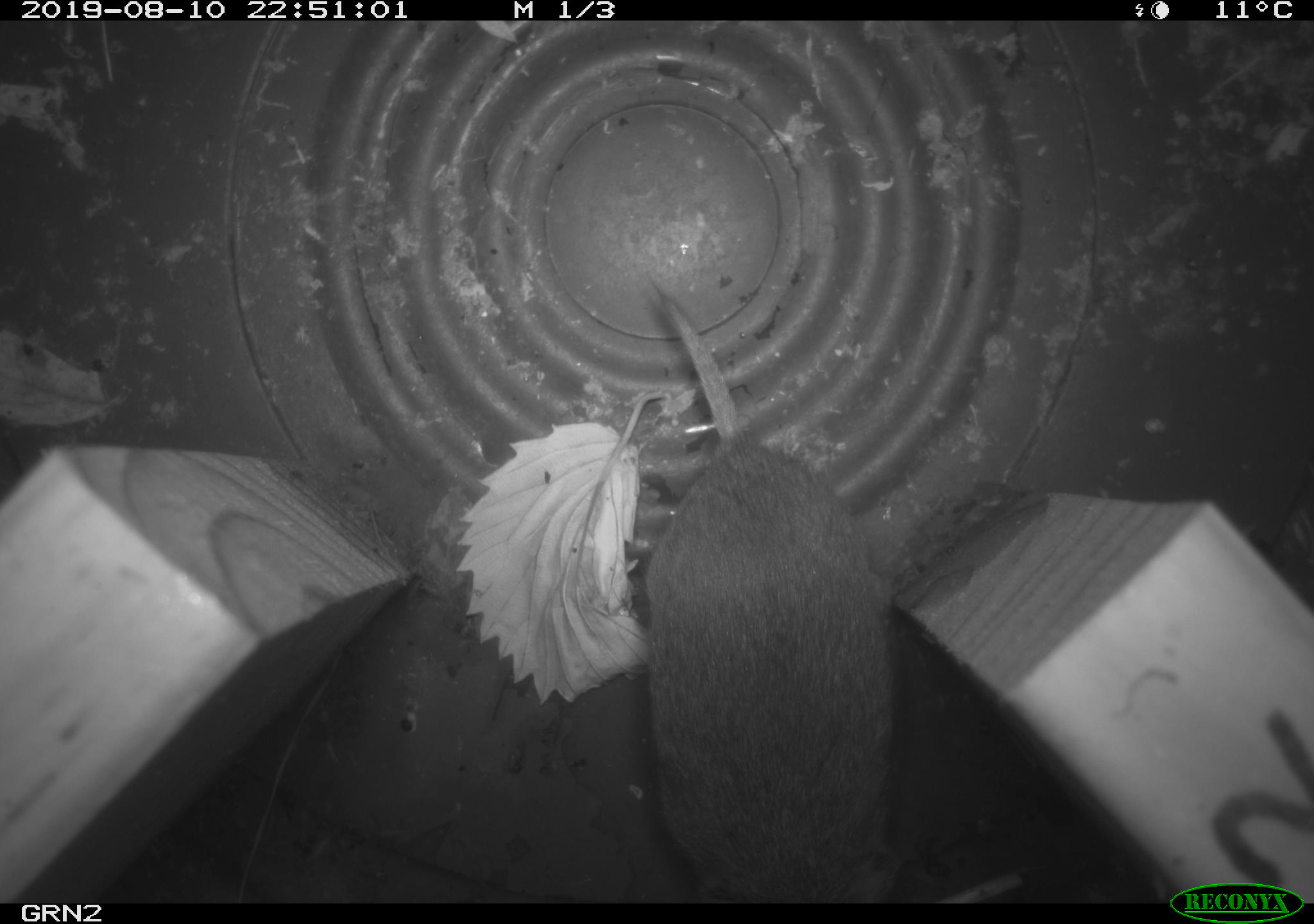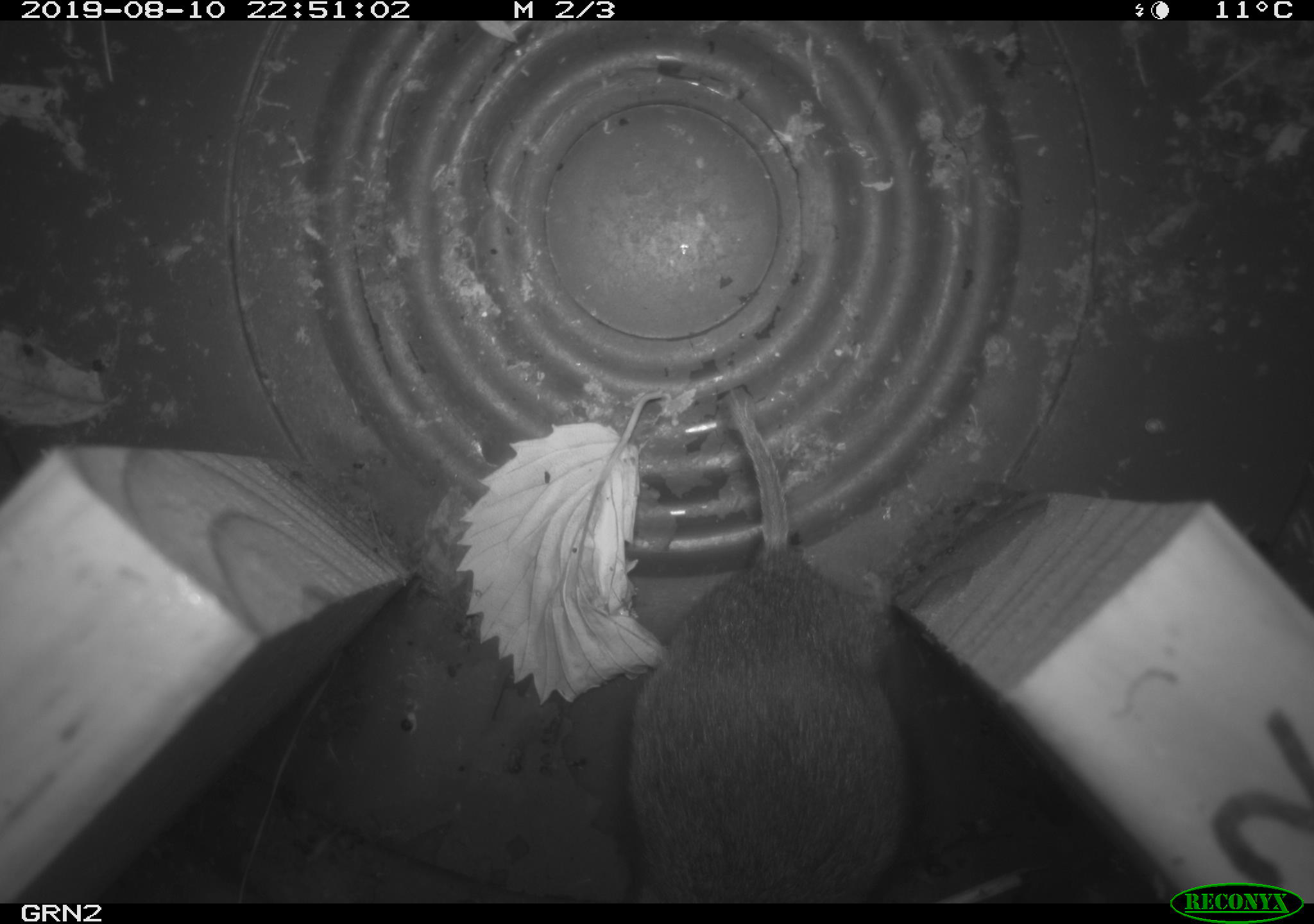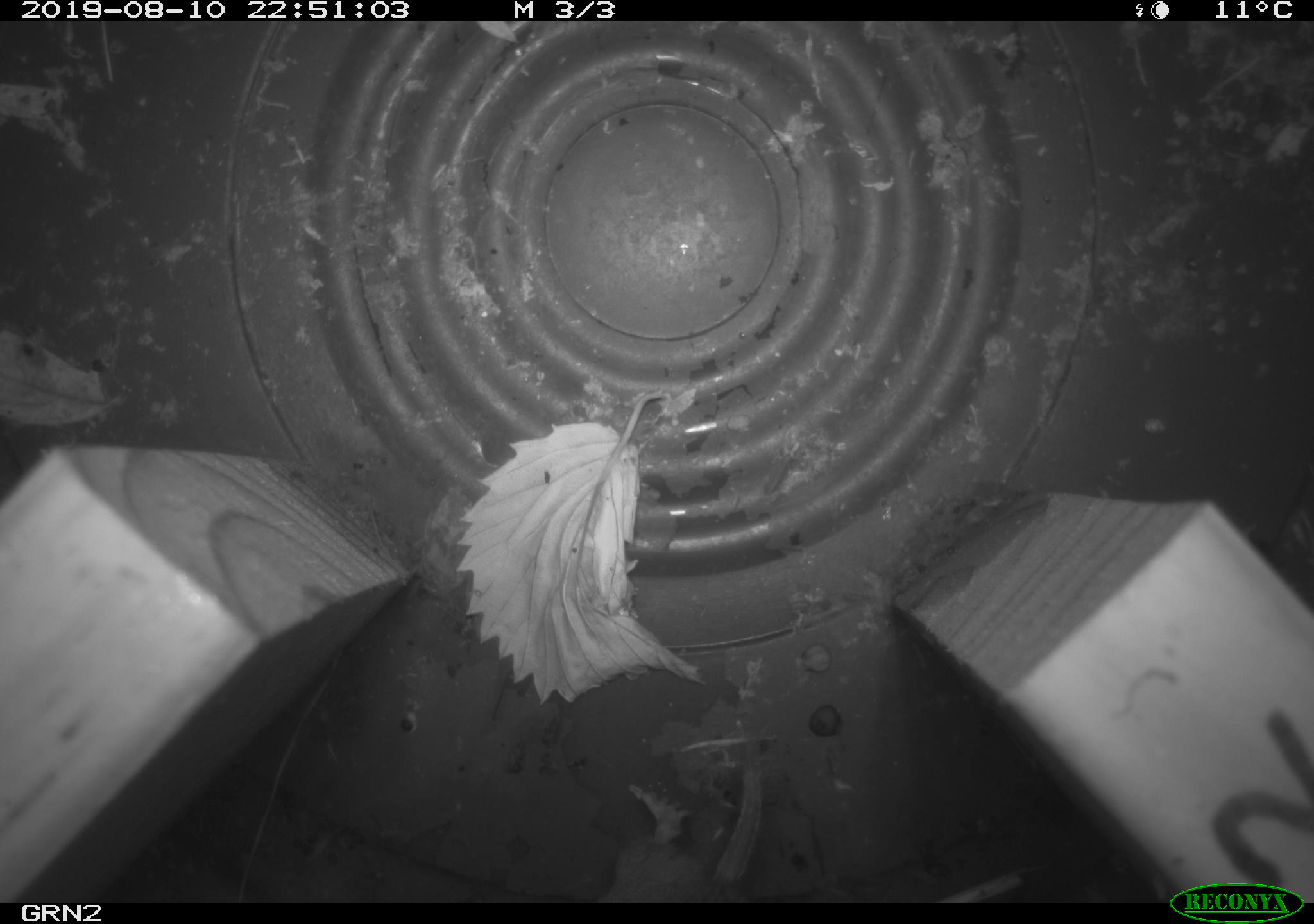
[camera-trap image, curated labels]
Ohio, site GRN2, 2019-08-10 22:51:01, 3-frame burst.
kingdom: Animalia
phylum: Chordata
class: Mammalia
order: Rodentia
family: Cricetidae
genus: Microtus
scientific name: Microtus pennsylvanicus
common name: meadow vole